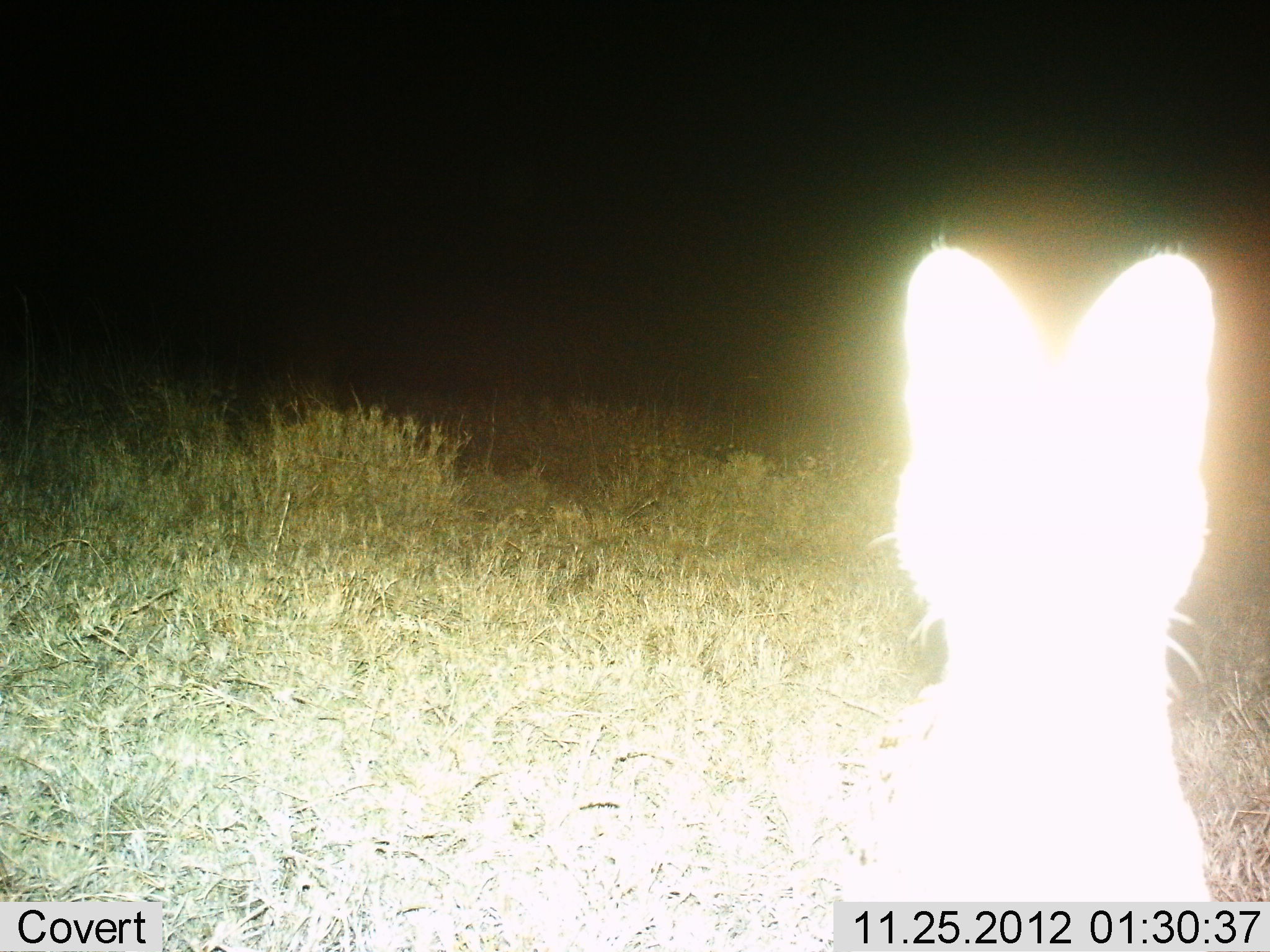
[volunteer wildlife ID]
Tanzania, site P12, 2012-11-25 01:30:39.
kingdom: Animalia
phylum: Chordata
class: Mammalia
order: Carnivora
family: Felidae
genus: Leptailurus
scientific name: Leptailurus serval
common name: serval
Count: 1.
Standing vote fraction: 96%.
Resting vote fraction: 0%.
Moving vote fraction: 0%.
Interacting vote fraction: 4%.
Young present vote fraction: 0%.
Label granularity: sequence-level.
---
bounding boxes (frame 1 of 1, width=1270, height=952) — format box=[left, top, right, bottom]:
animal: box=[854, 244, 1226, 902]